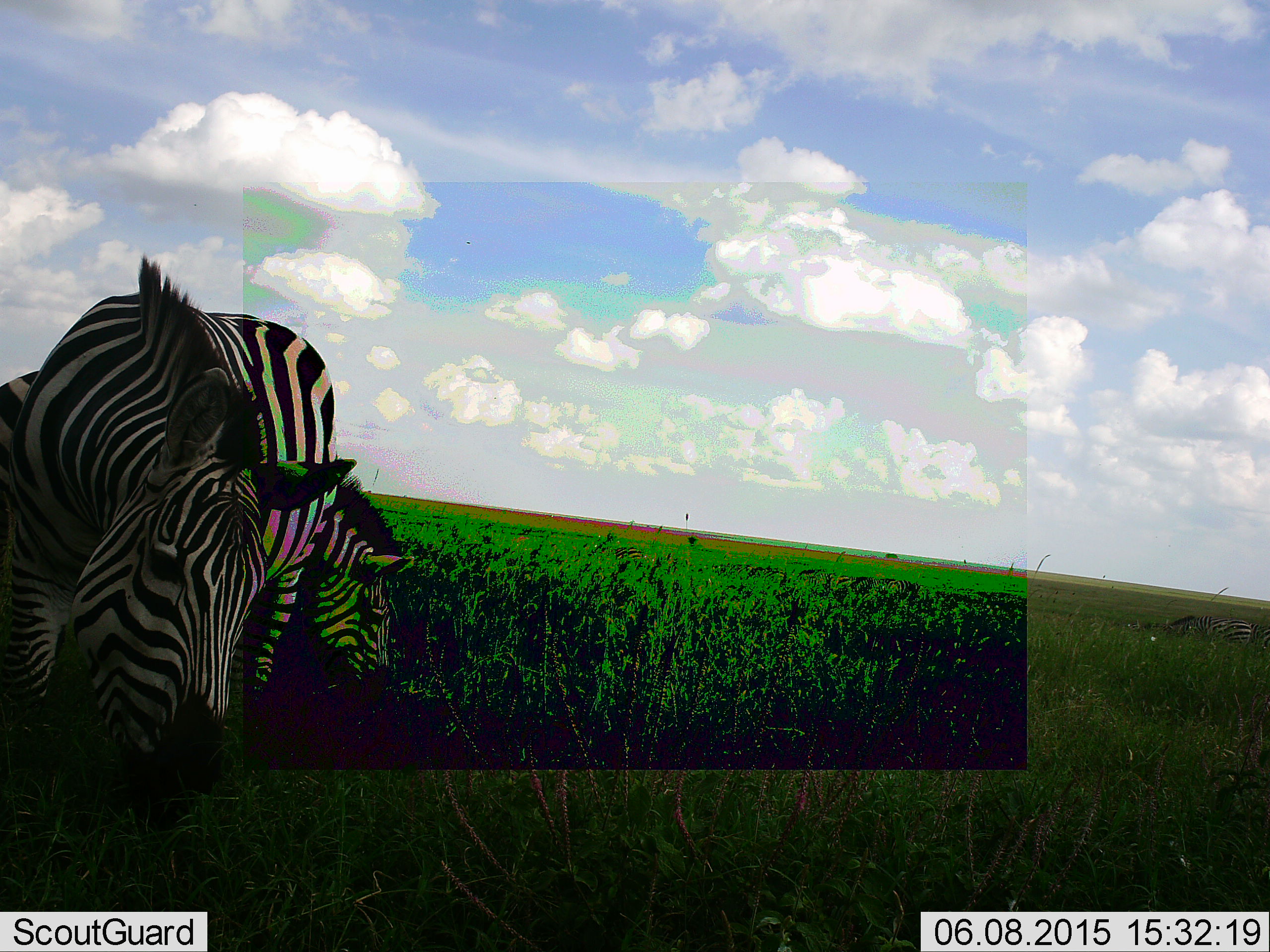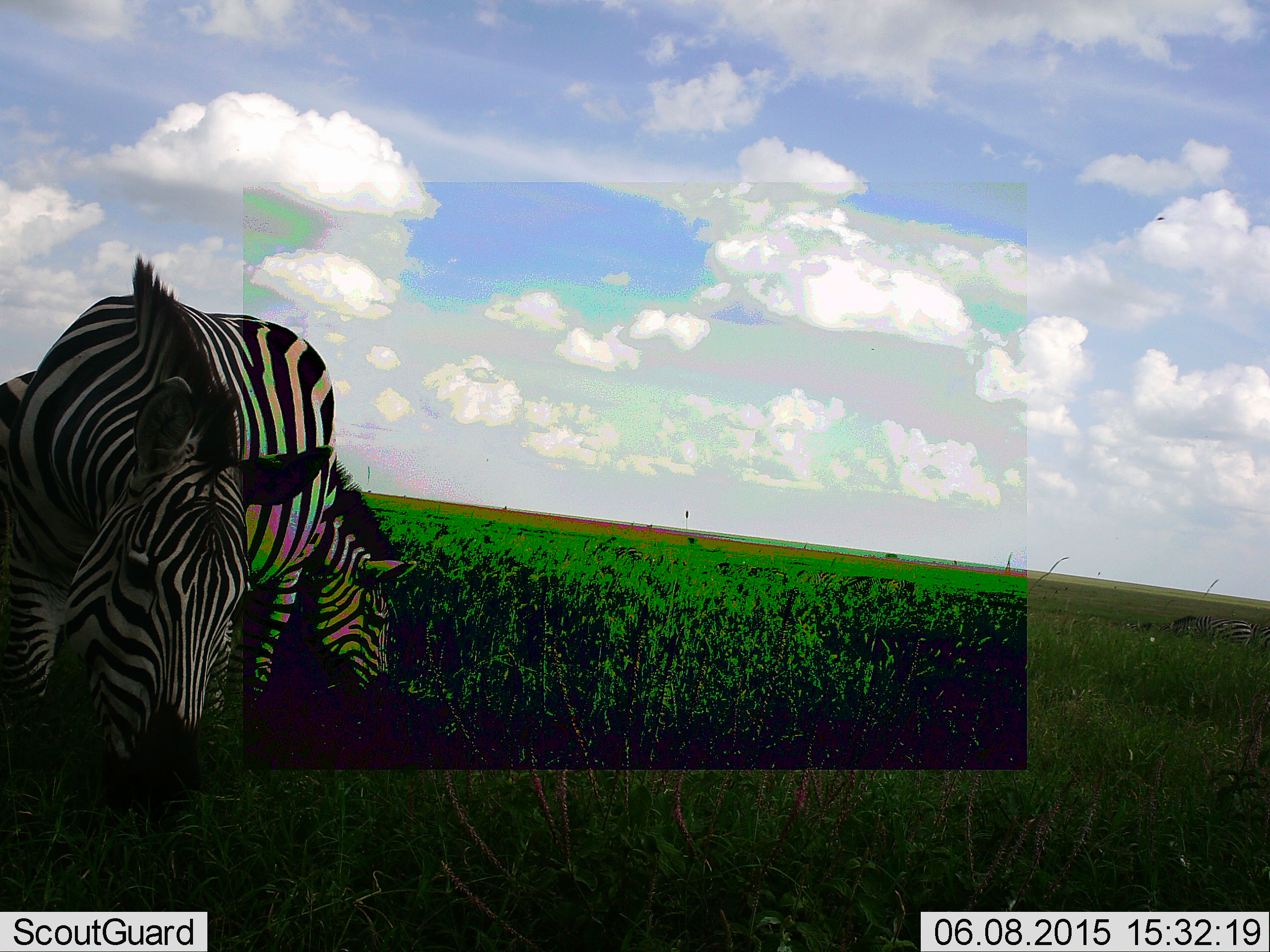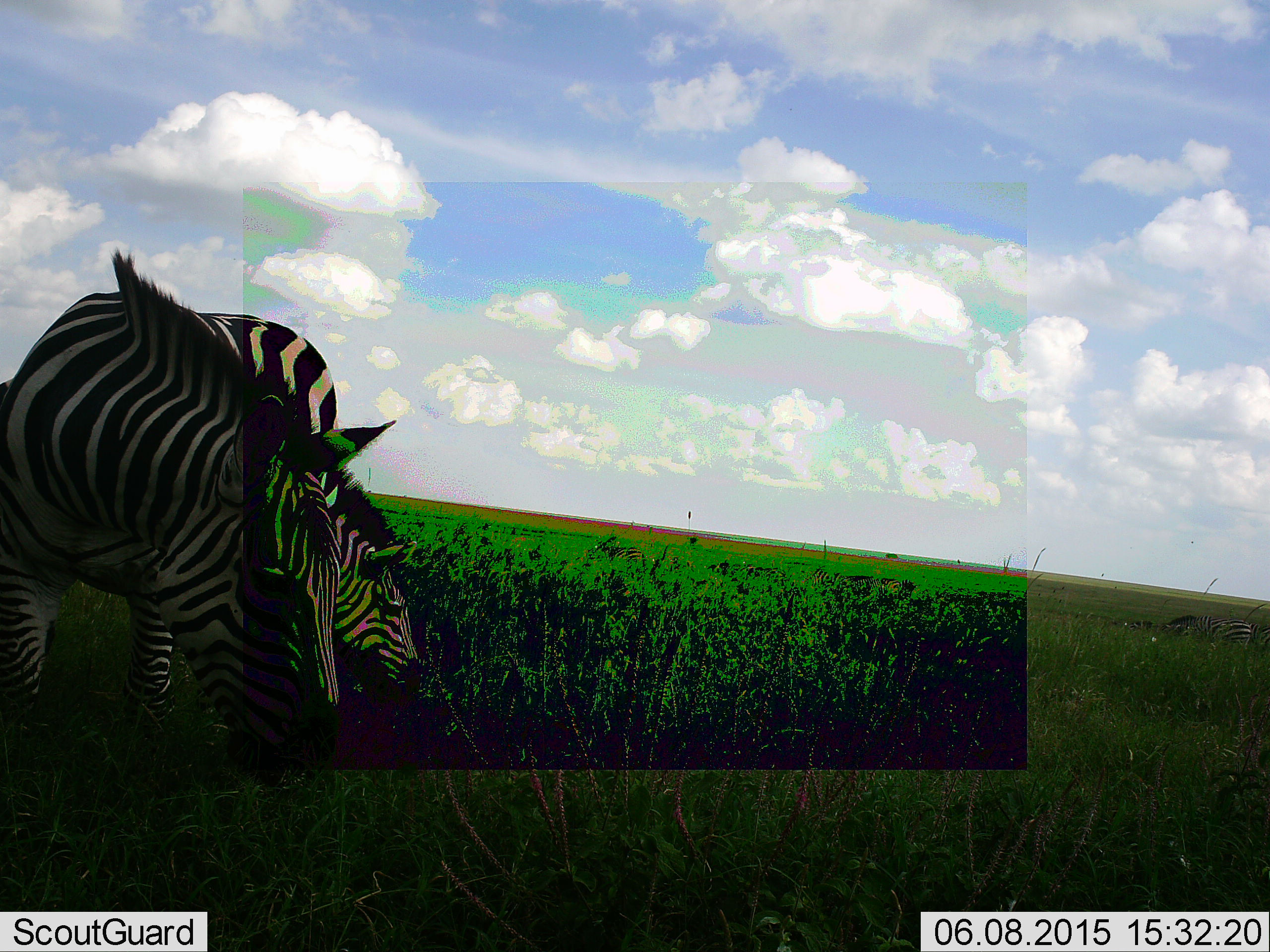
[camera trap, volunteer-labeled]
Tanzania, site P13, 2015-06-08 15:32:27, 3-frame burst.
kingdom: Animalia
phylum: Chordata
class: Mammalia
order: Perissodactyla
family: Equidae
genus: Equus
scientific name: Equus quagga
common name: plains zebra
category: zebra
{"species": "zebra (plains zebra) (Equus quagga)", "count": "2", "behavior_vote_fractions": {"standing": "30%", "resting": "0%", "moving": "0%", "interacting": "0%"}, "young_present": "0%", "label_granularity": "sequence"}